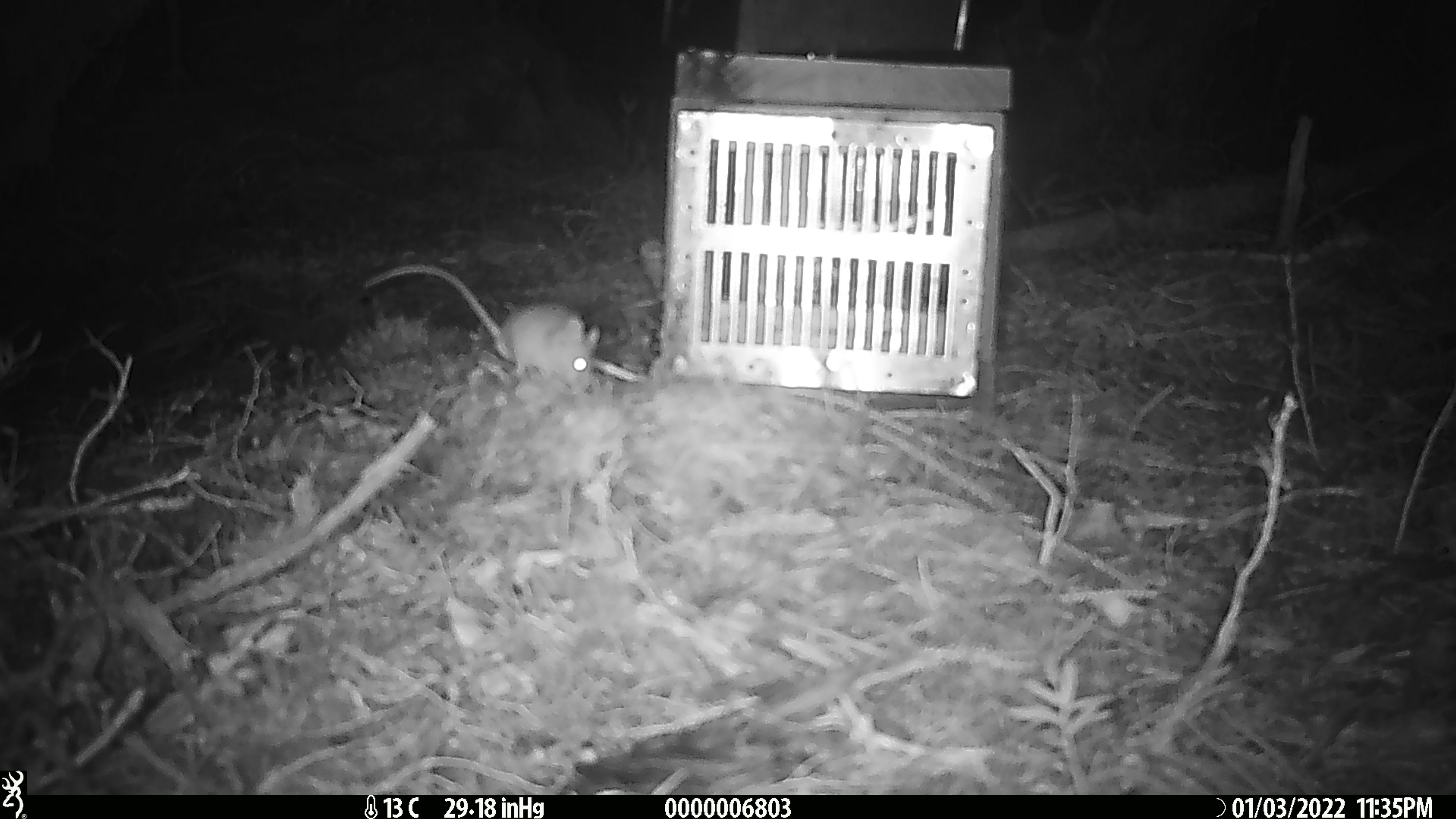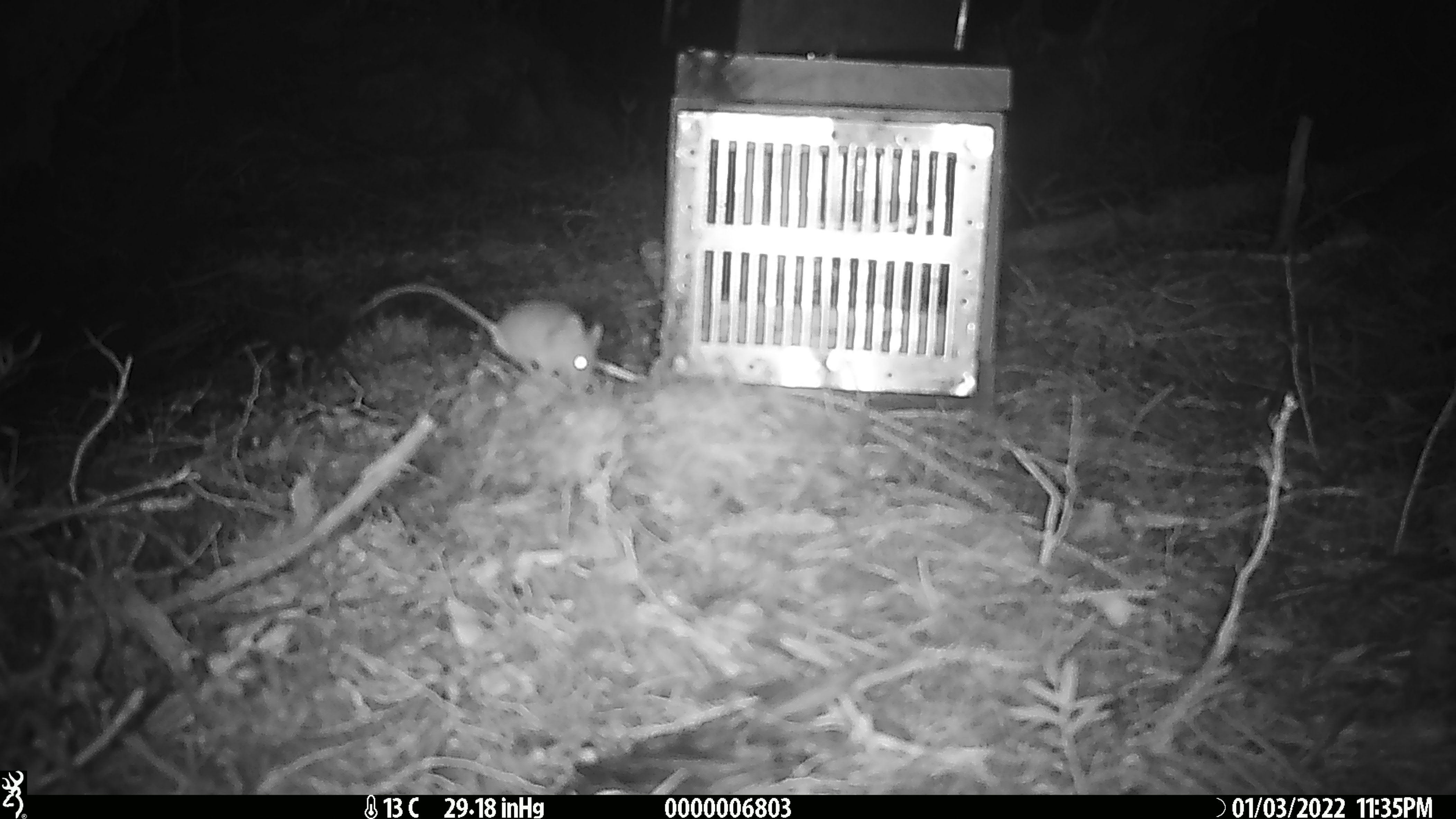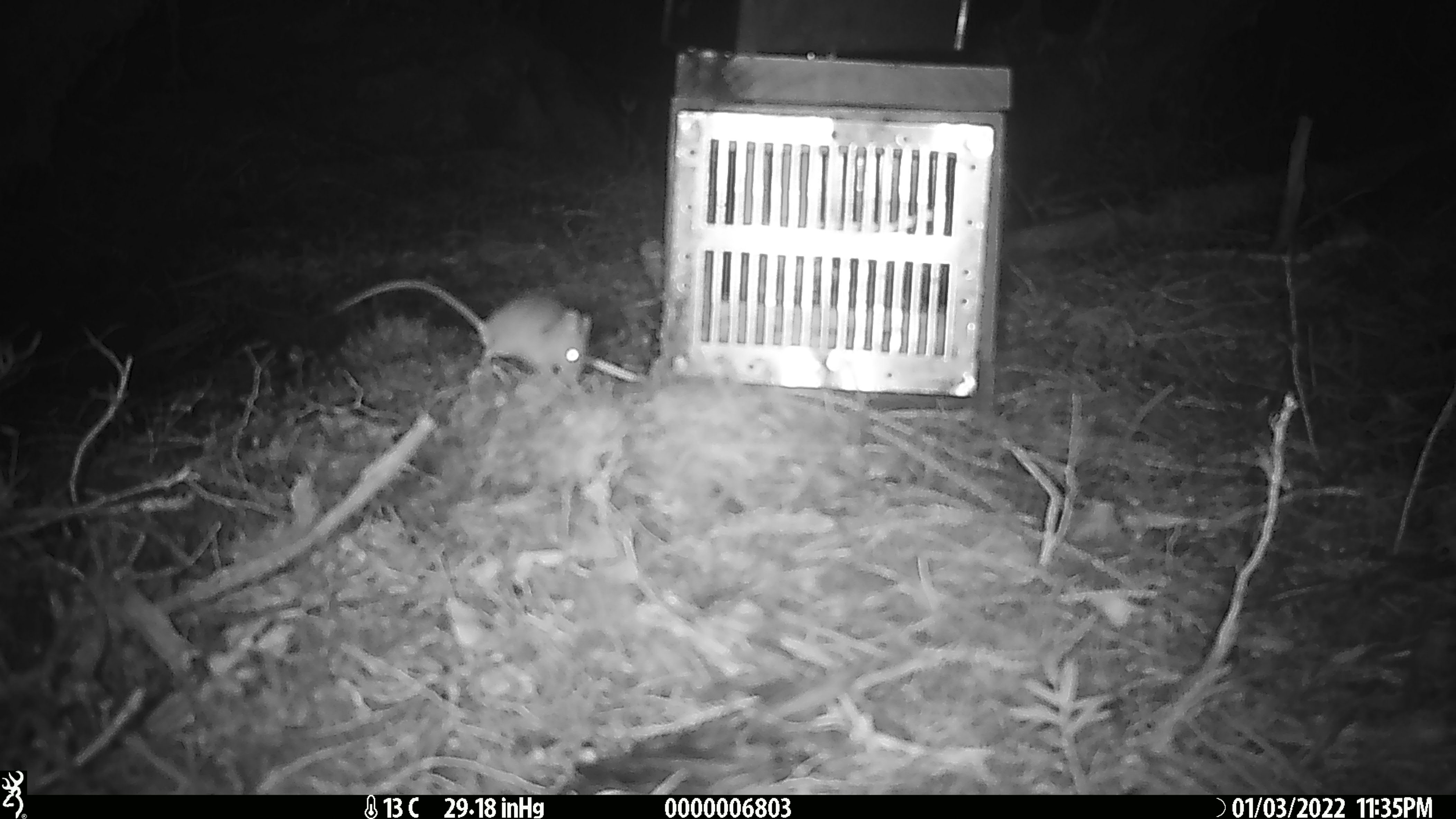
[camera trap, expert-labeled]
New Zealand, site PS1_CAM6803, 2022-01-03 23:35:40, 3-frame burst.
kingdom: Animalia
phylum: Chordata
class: Mammalia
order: Rodentia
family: Muridae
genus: Mus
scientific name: Mus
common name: mouse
Mouse (Mus).